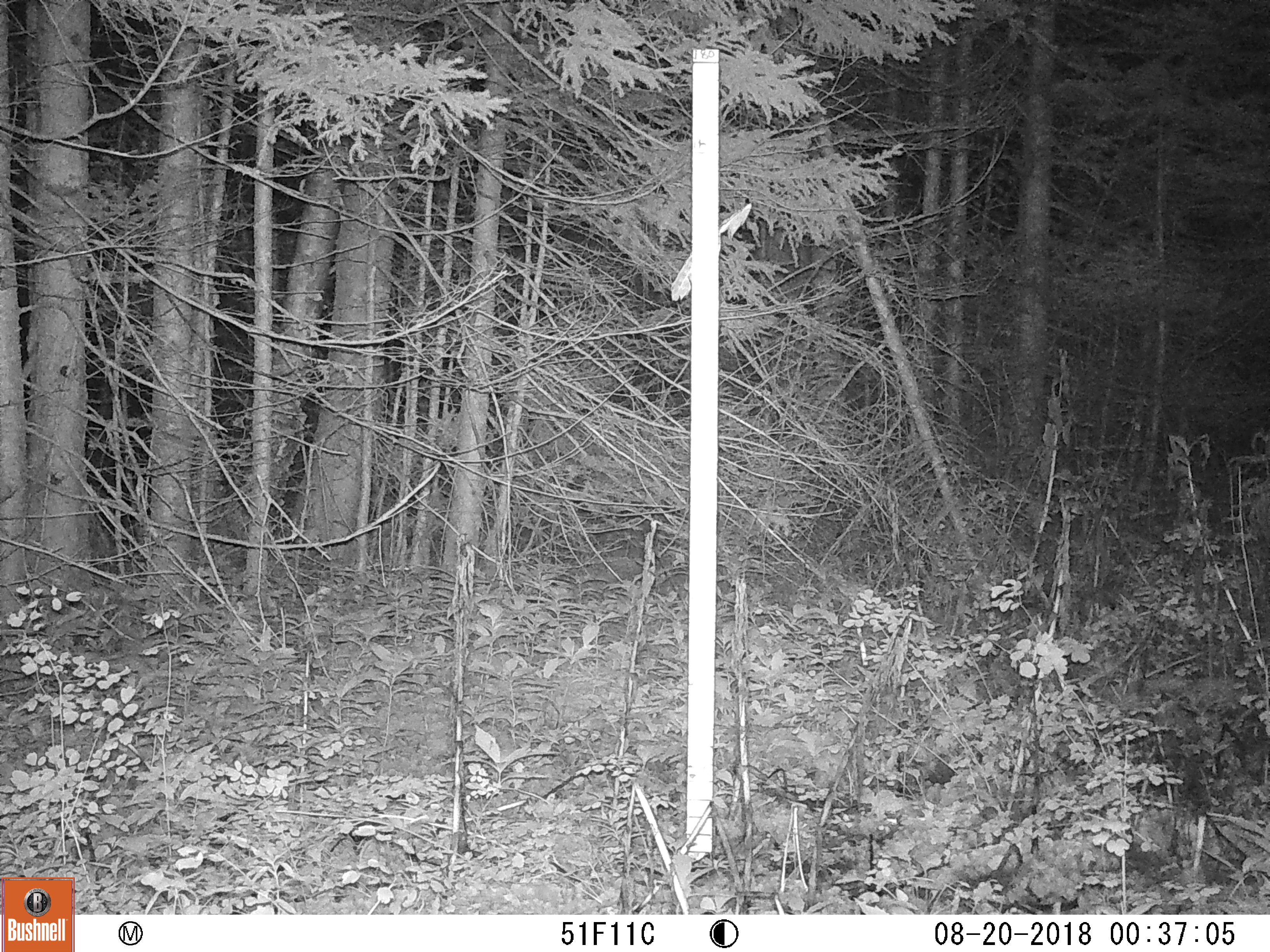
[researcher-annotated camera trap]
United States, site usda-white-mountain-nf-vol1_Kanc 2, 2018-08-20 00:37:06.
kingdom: Animalia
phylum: Chordata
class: Mammalia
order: Artiodactyla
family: Cervidae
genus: Odocoileus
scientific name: Odocoileus virginianus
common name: white-tailed deer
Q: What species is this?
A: White-tailed deer (Odocoileus virginianus).